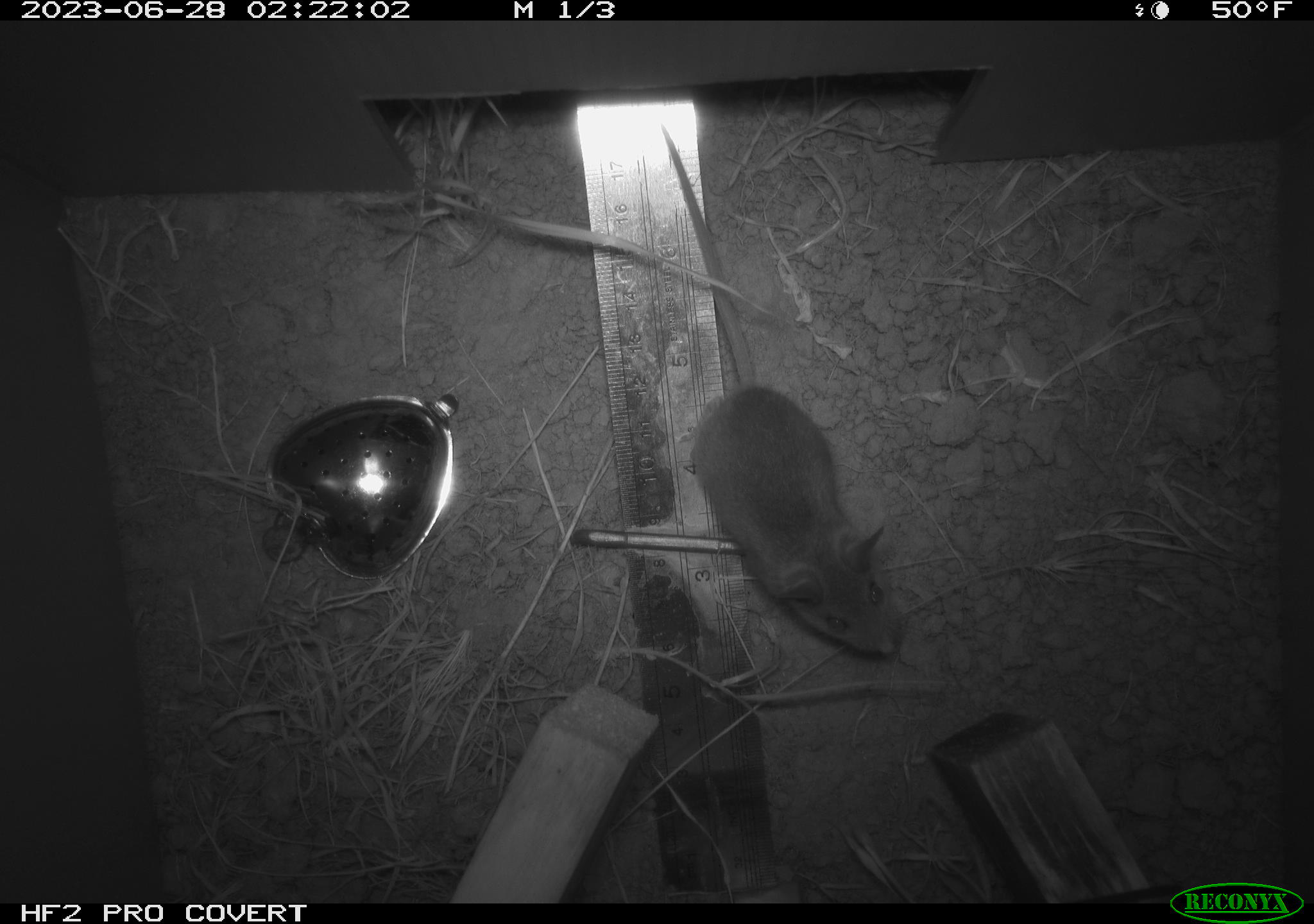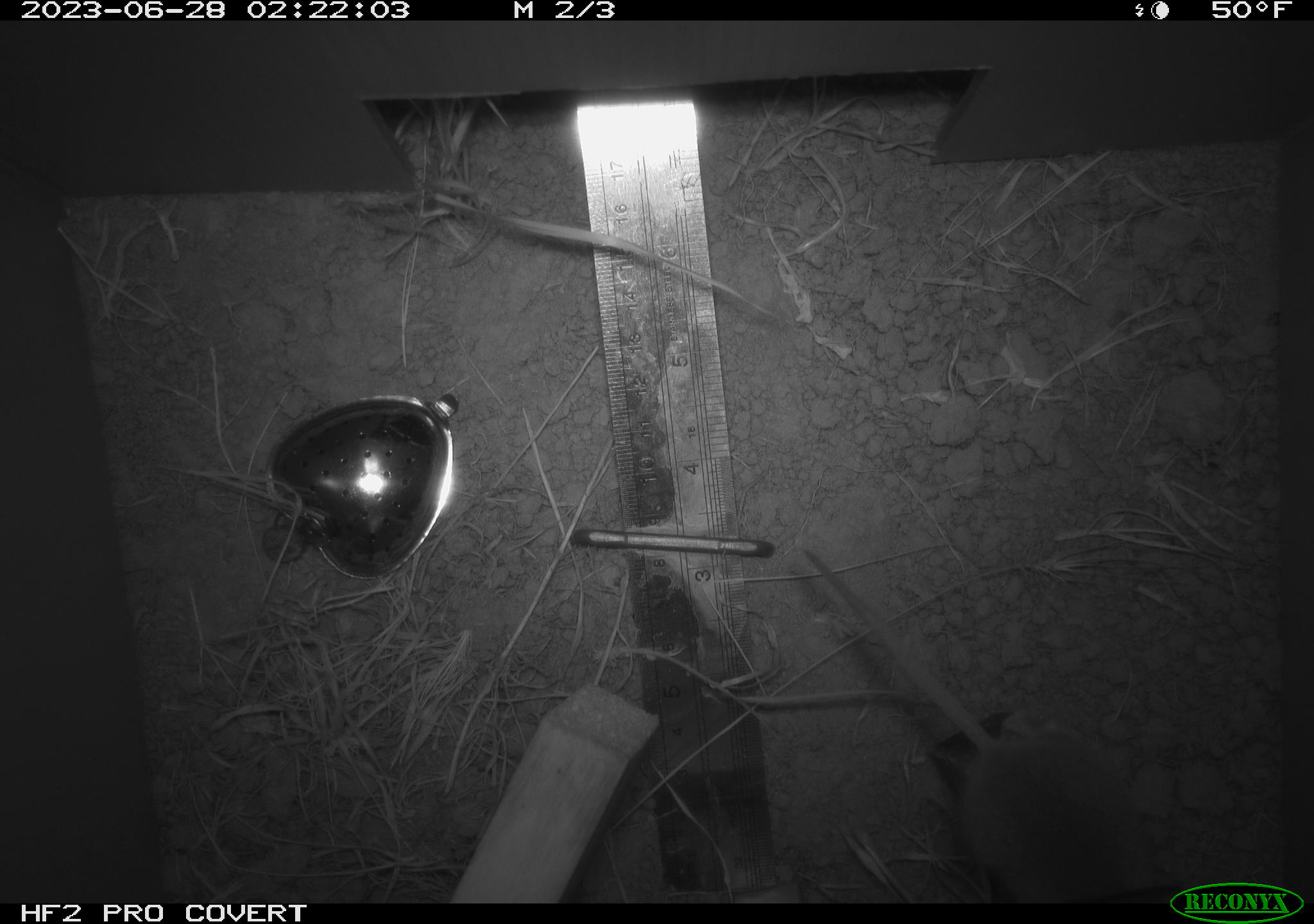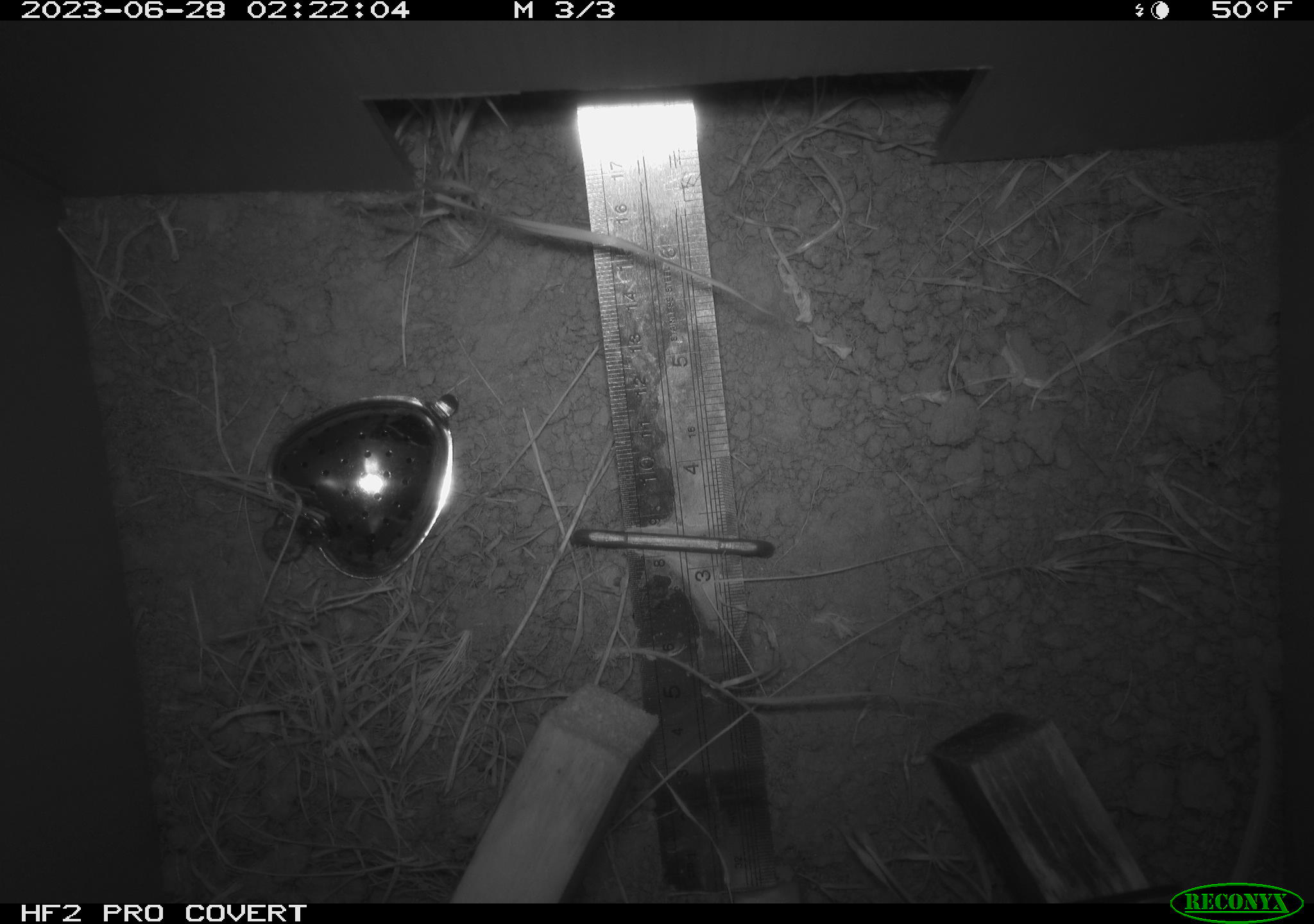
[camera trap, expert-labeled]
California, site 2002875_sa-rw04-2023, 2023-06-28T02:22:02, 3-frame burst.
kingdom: Animalia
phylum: Chordata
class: Mammalia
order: Rodentia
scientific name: Rodentia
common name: mouse species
Mouse species (Rodentia).